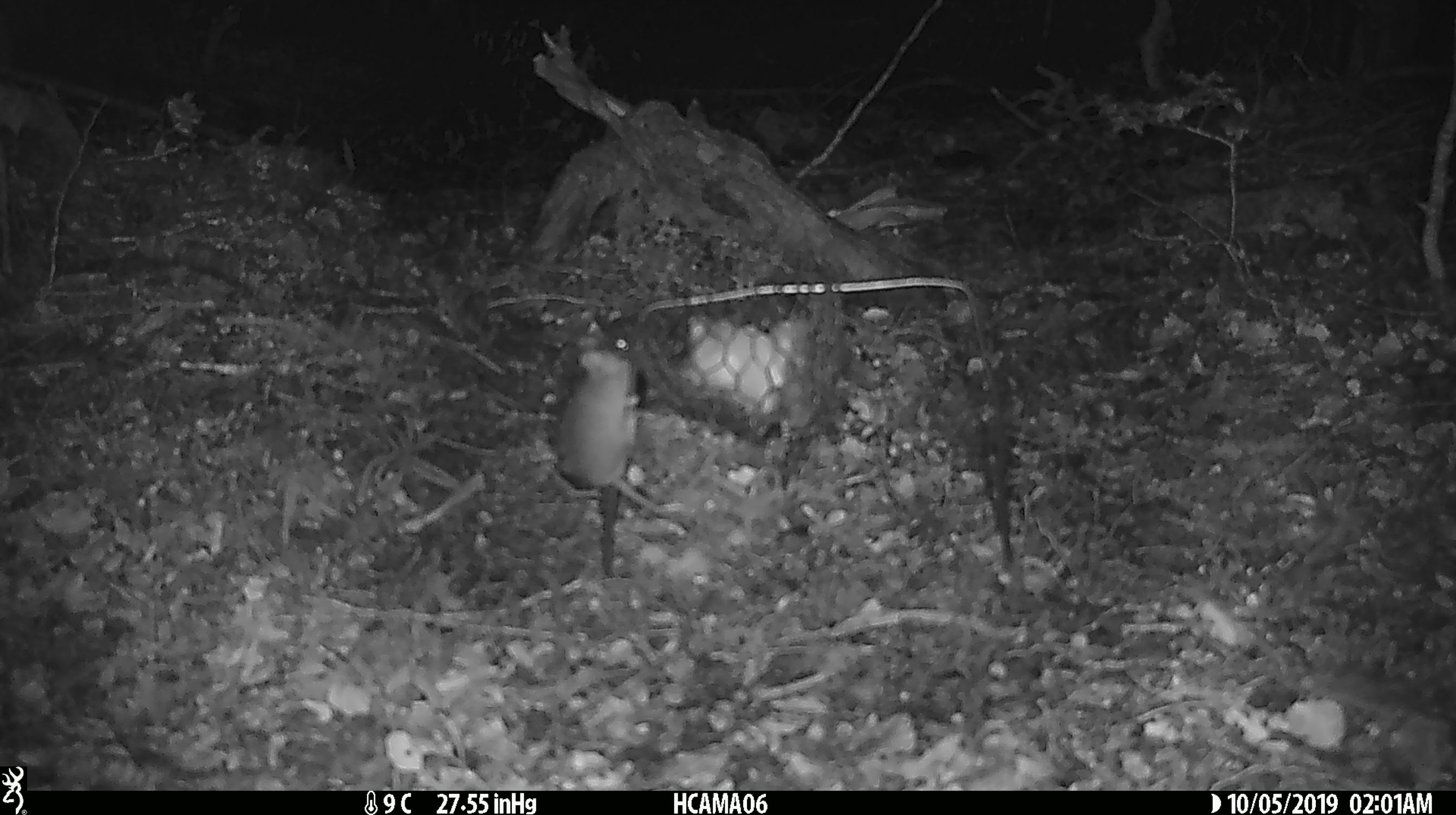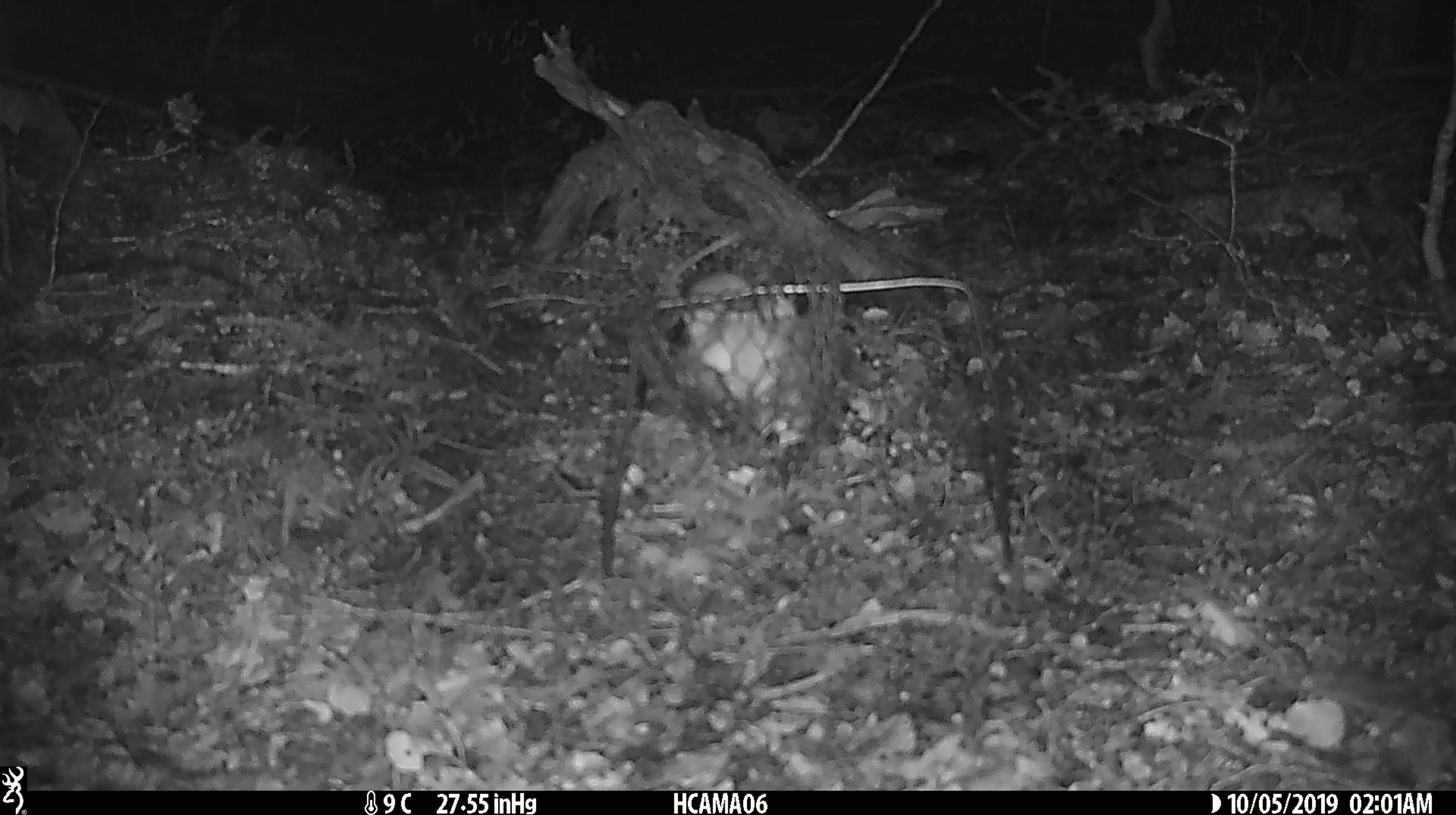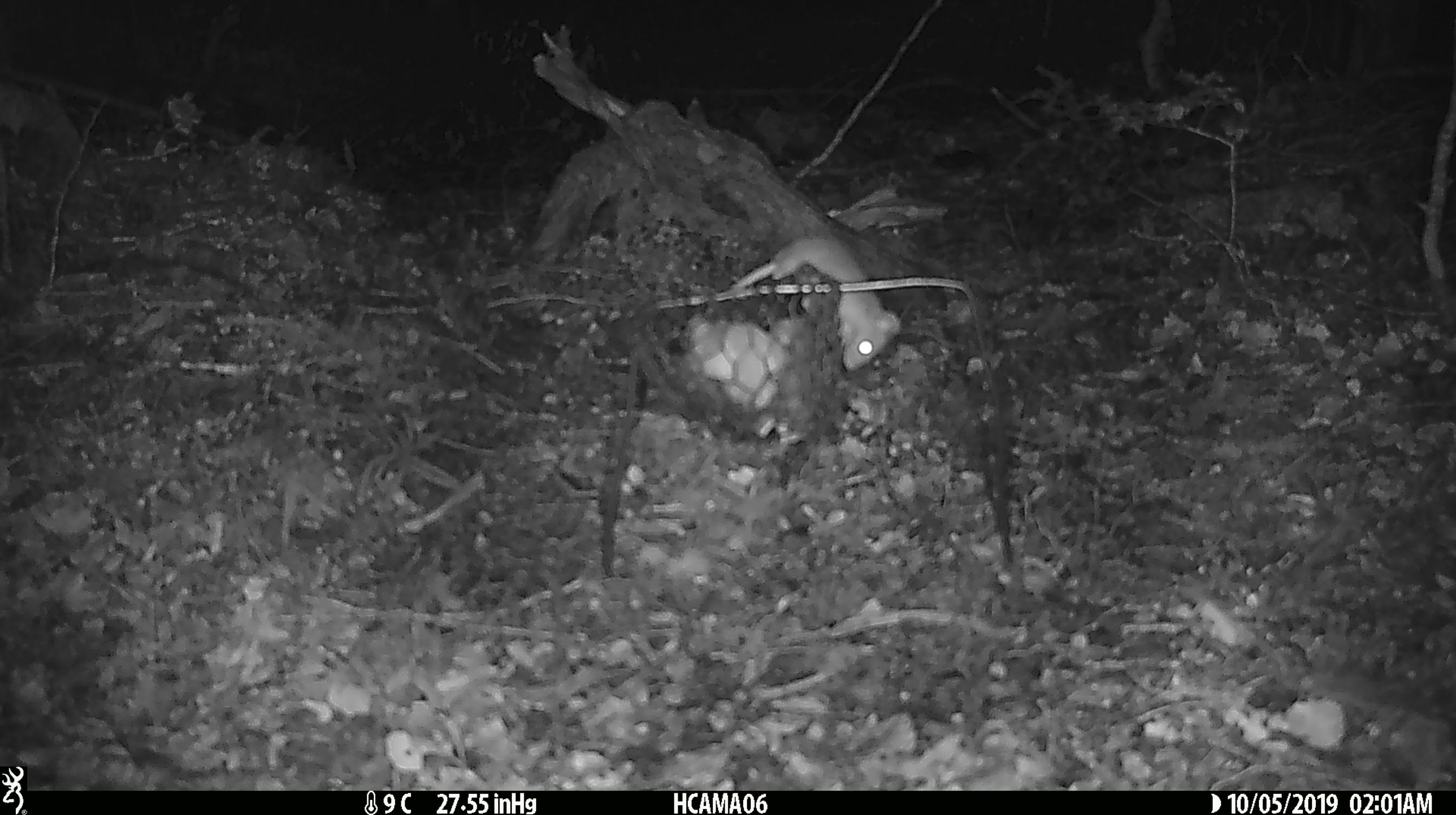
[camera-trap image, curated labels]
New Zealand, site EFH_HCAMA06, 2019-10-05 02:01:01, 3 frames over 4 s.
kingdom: Animalia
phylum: Chordata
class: Mammalia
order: Rodentia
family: Muridae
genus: Mus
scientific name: Mus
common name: mouse